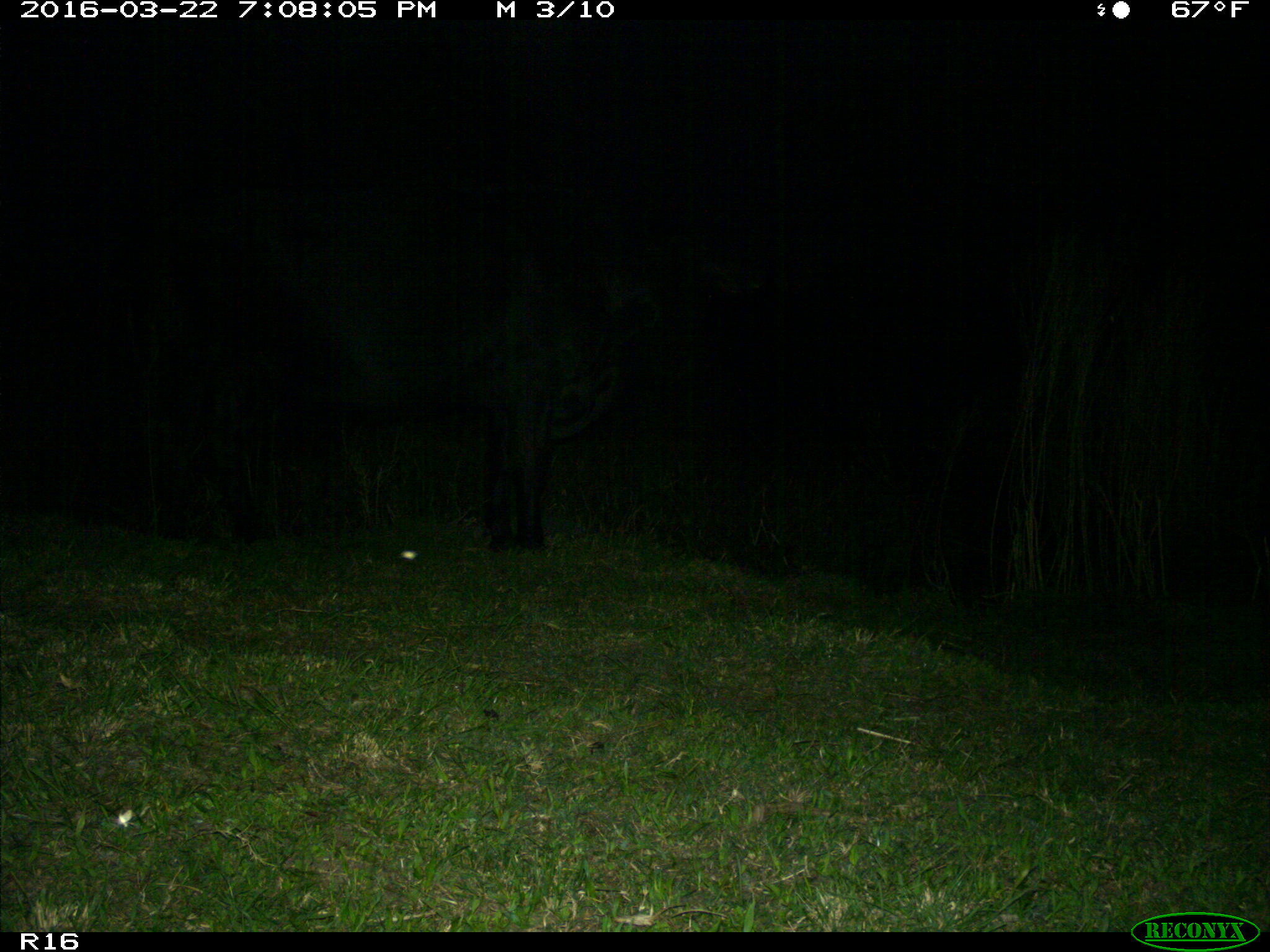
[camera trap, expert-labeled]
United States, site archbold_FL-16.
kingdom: Animalia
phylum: Chordata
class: Mammalia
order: Artiodactyla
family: Bovidae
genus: Bos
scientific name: Bos taurus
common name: domestic cow